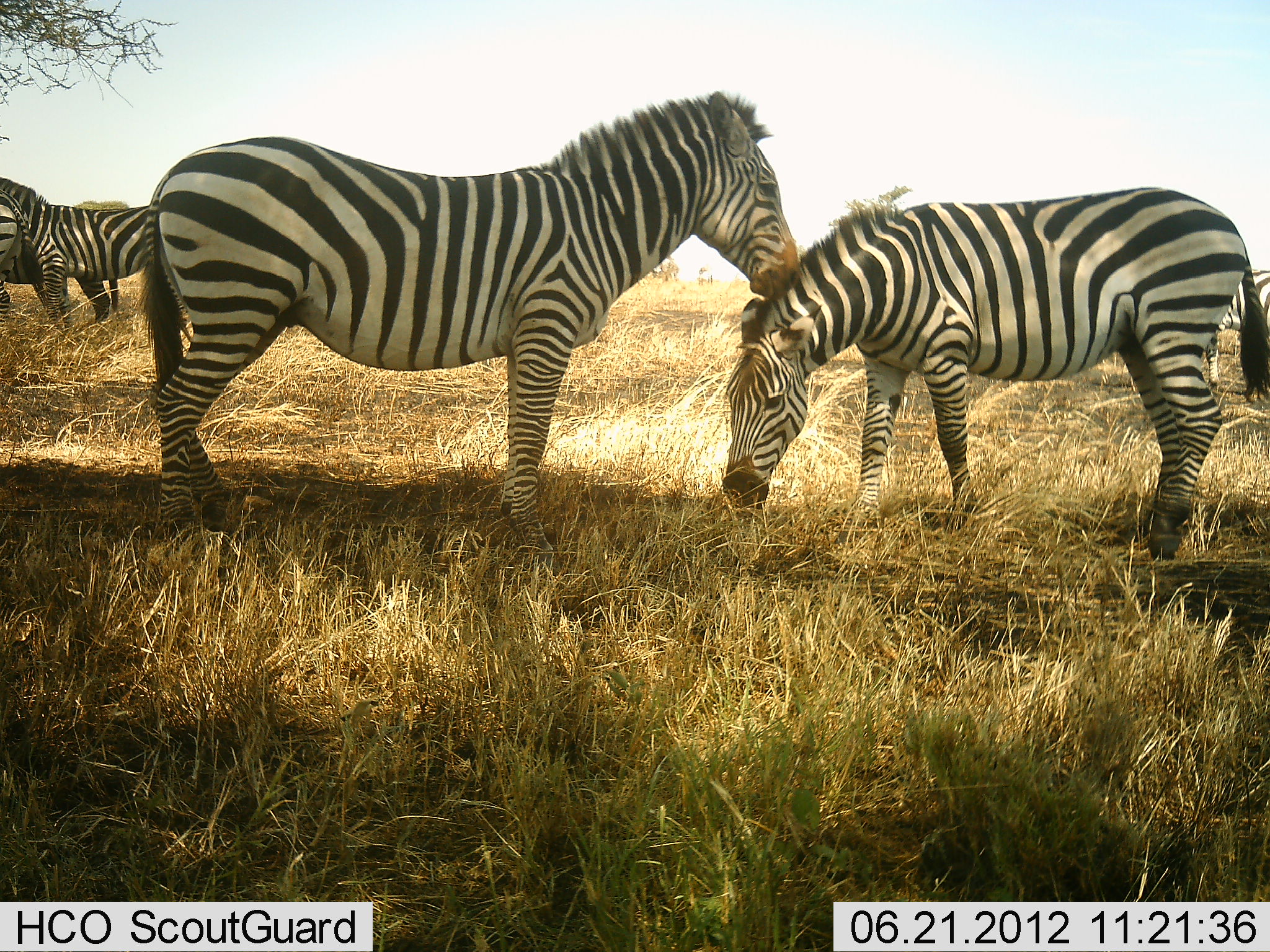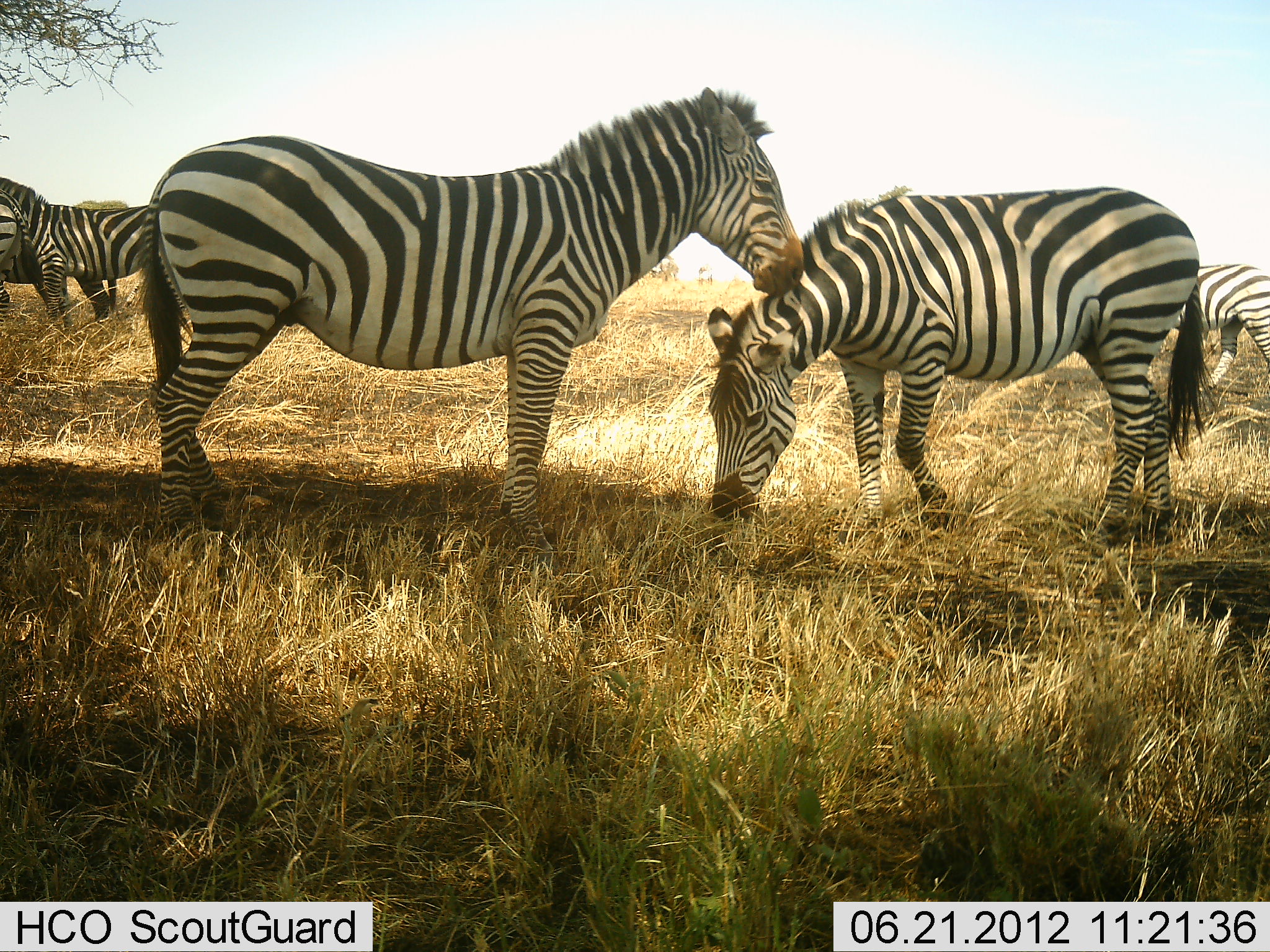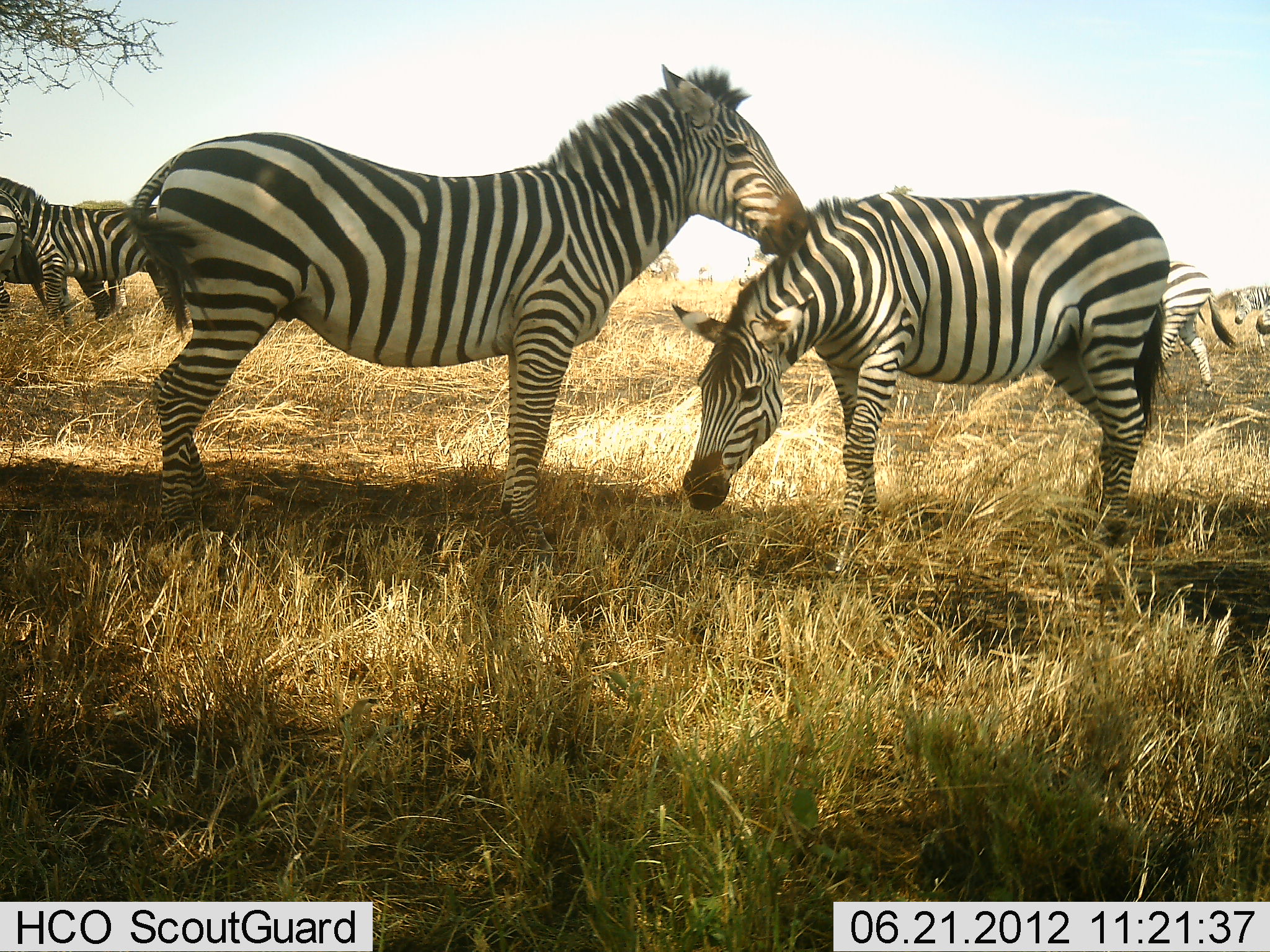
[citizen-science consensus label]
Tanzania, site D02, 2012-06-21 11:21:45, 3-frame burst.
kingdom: Animalia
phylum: Chordata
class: Mammalia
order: Perissodactyla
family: Equidae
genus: Equus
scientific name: Equus quagga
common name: plains zebra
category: zebra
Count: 5.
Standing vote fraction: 90%.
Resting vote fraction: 0%.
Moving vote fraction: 40%.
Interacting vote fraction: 50%.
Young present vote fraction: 0%.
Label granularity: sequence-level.